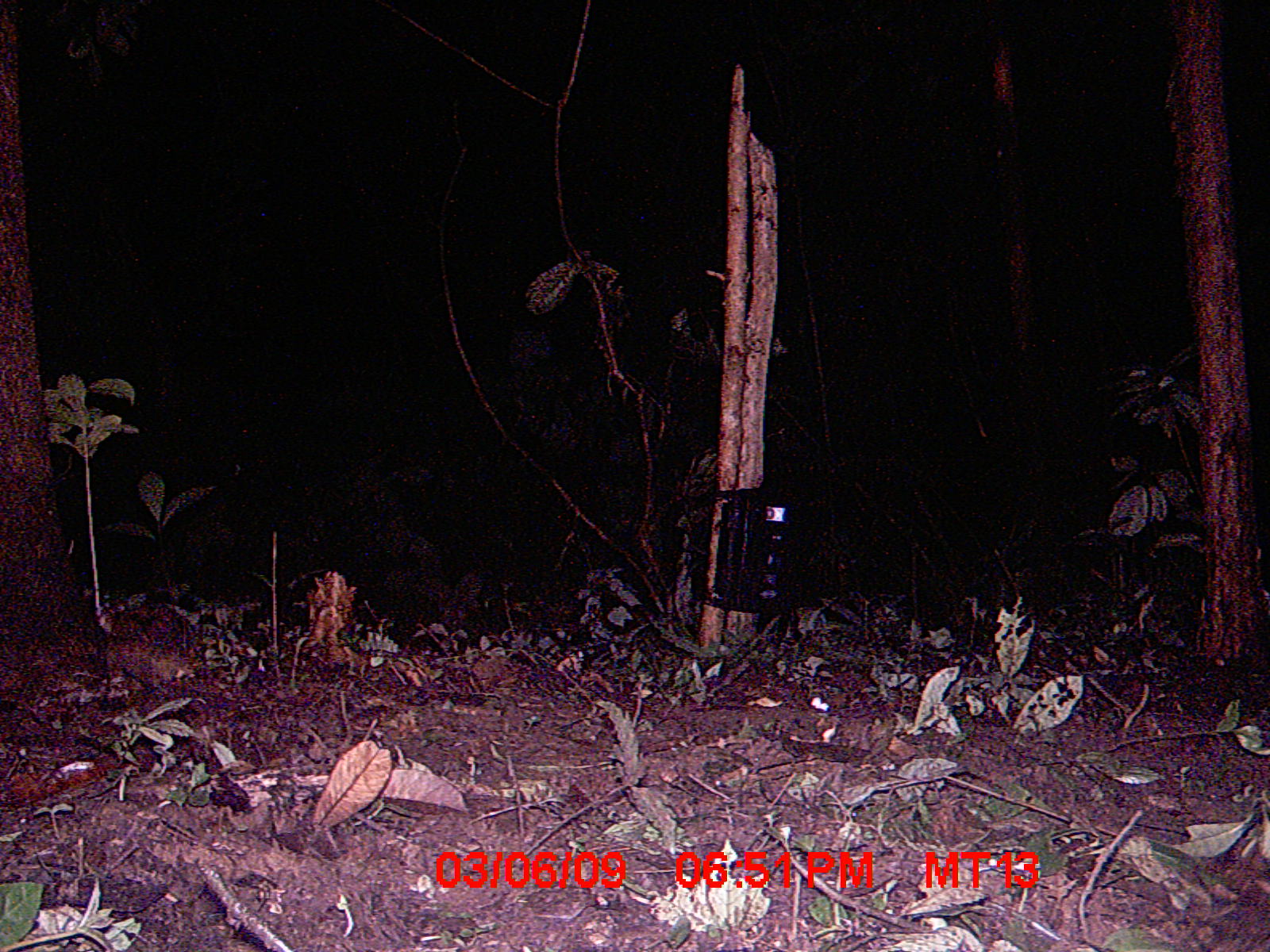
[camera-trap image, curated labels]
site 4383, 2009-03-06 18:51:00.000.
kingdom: Animalia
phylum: Chordata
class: Mammalia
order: Afrosoricida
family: Tenrecidae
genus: Tenrec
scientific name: Tenrec ecaudatus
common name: tailless tenrec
Tenrec ecaudatus (tailless tenrec), count 3.